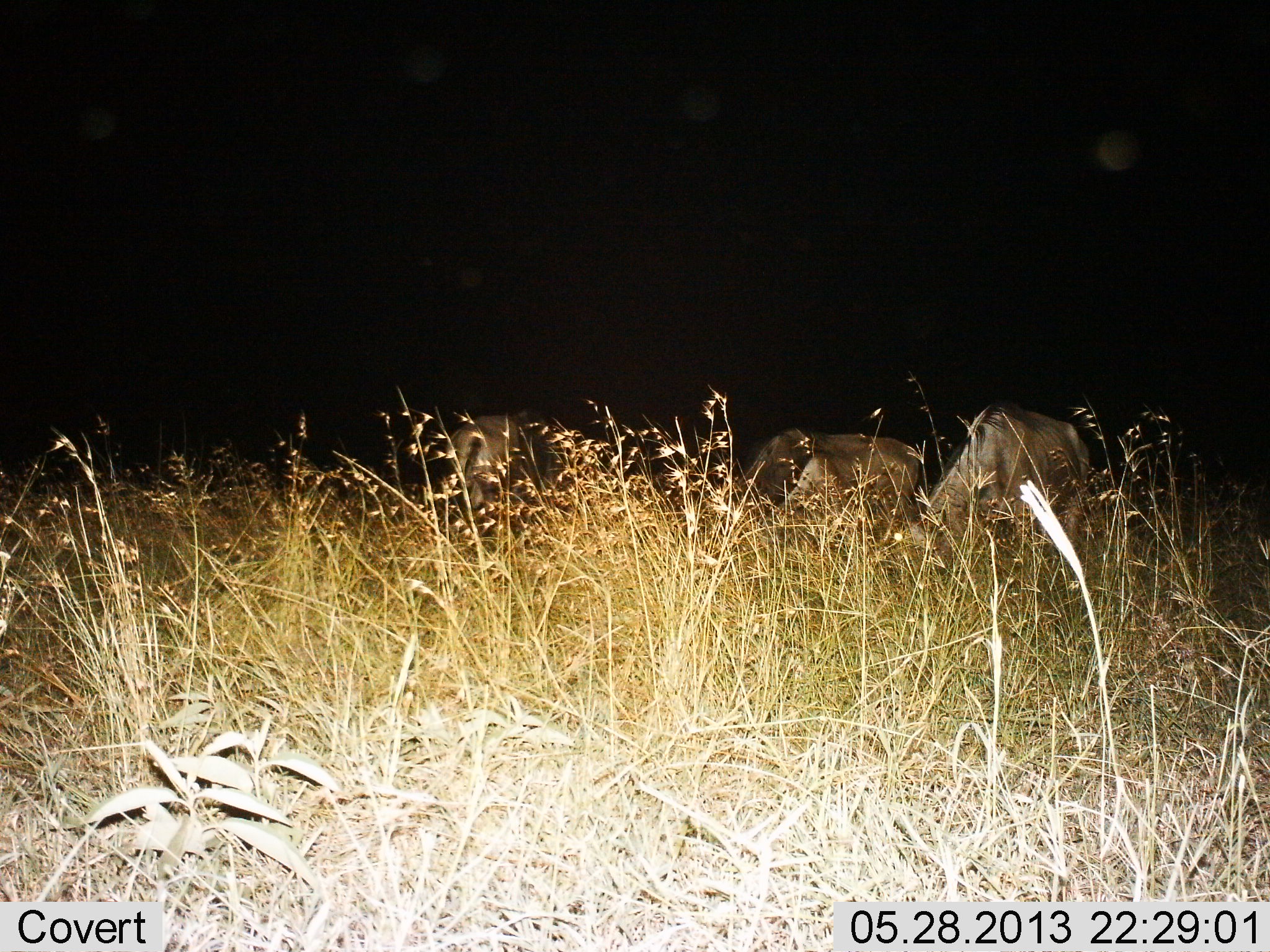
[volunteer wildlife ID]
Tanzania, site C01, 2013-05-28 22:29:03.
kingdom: Animalia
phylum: Chordata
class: Mammalia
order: Artiodactyla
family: Bovidae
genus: Connochaetes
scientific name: Connochaetes taurinus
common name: blue wildebeest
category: wildebeest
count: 3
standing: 24%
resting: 0%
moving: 0%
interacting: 0%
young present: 0%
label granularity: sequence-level